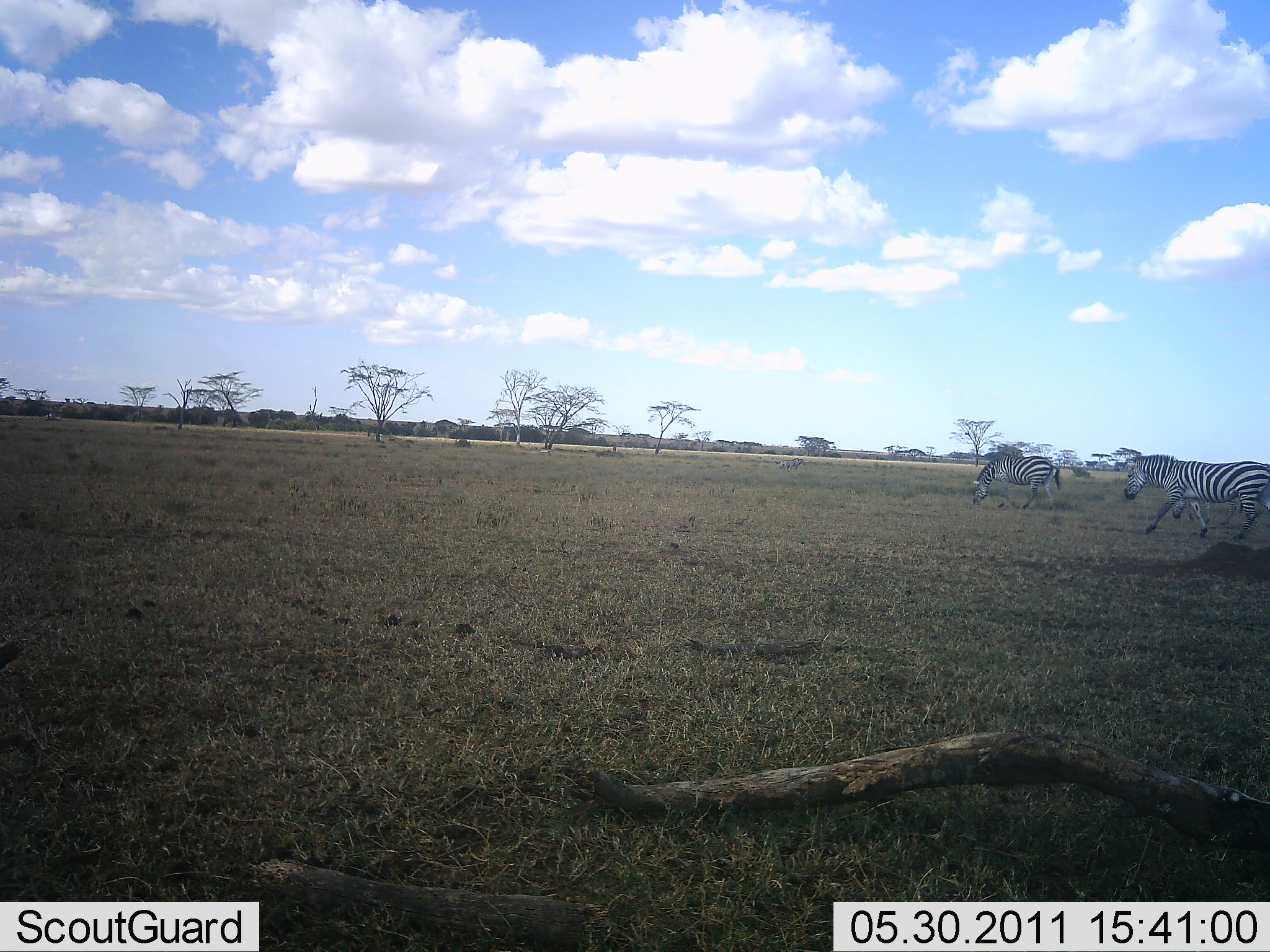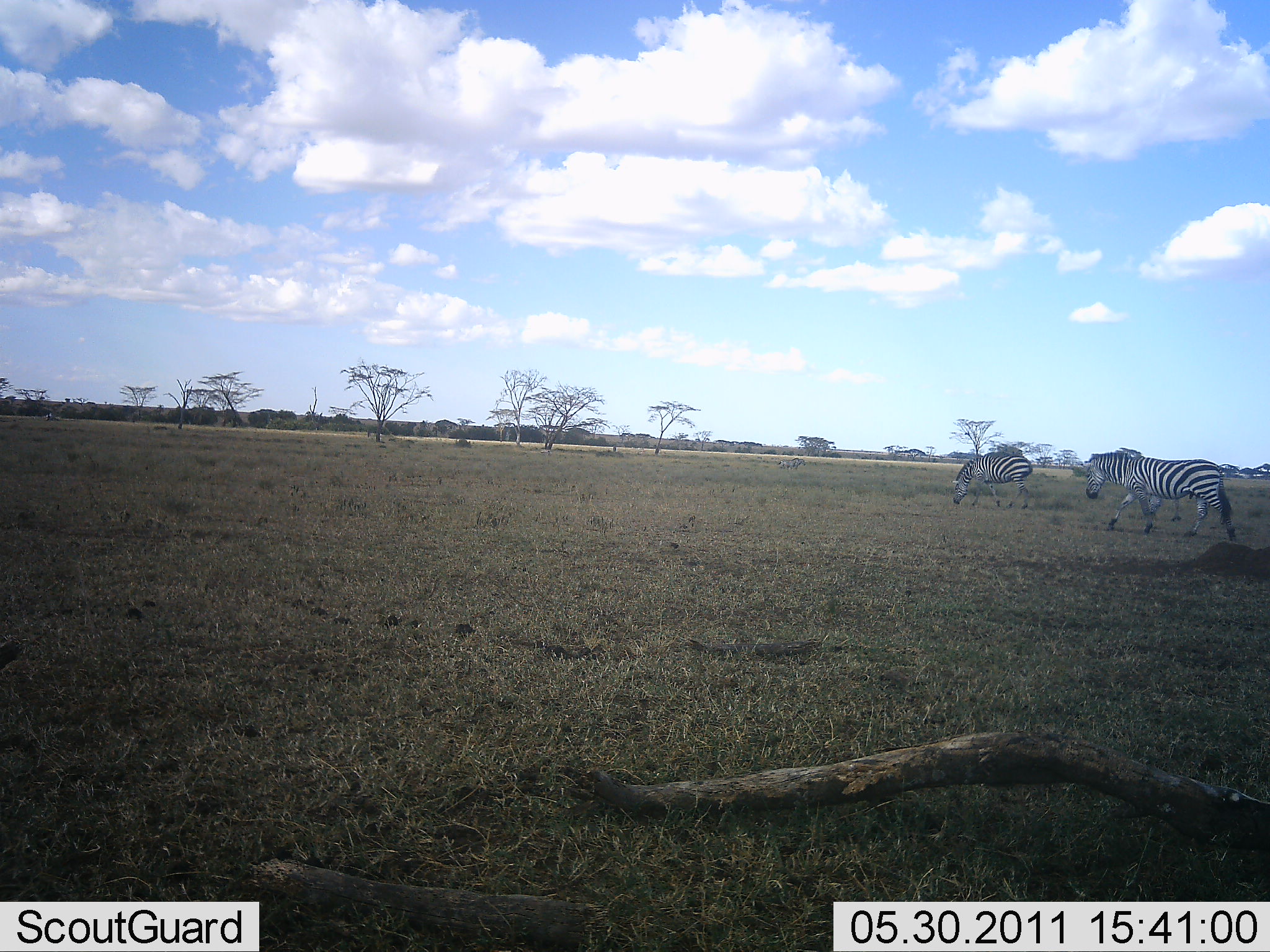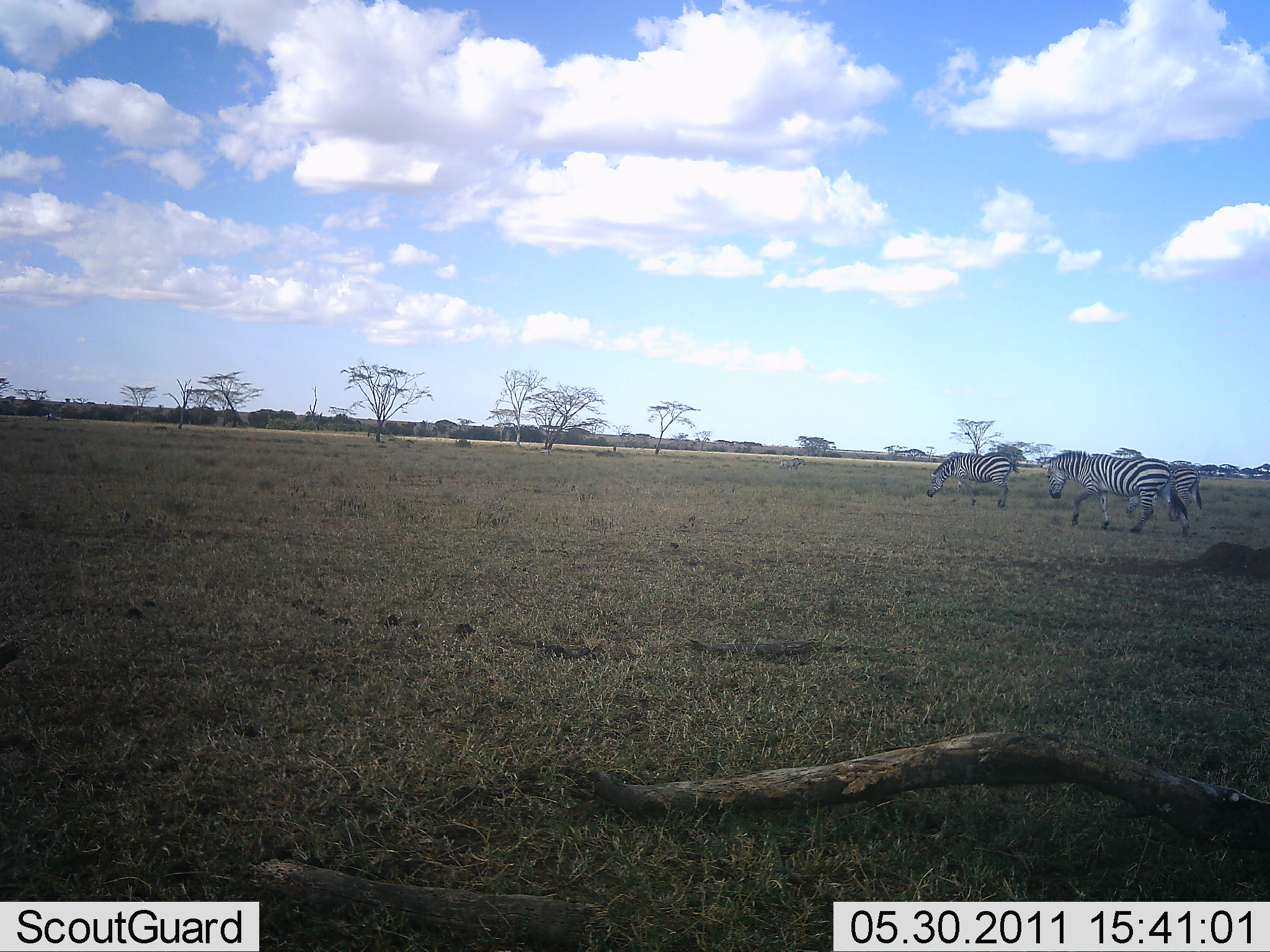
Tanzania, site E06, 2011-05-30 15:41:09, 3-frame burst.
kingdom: Animalia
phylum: Chordata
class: Mammalia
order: Perissodactyla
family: Equidae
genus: Equus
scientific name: Equus quagga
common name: plains zebra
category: zebra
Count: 3.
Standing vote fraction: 0%.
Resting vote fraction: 0%.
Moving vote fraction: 100%.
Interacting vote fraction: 0%.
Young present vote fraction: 0%.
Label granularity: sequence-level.